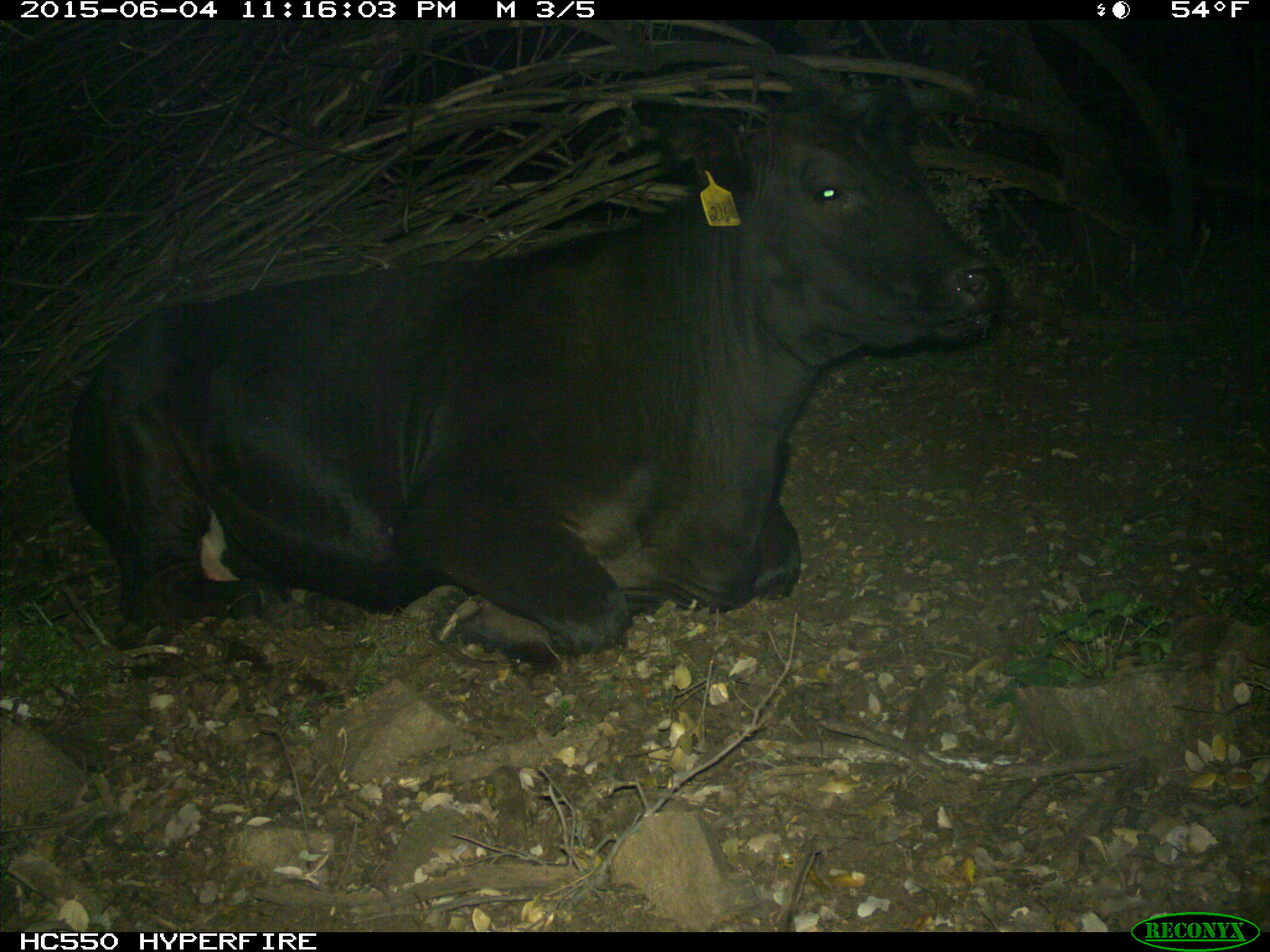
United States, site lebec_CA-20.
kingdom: Animalia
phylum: Chordata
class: Mammalia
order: Artiodactyla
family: Bovidae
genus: Bos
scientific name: Bos taurus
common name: domestic cow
Bos taurus (domestic cow).